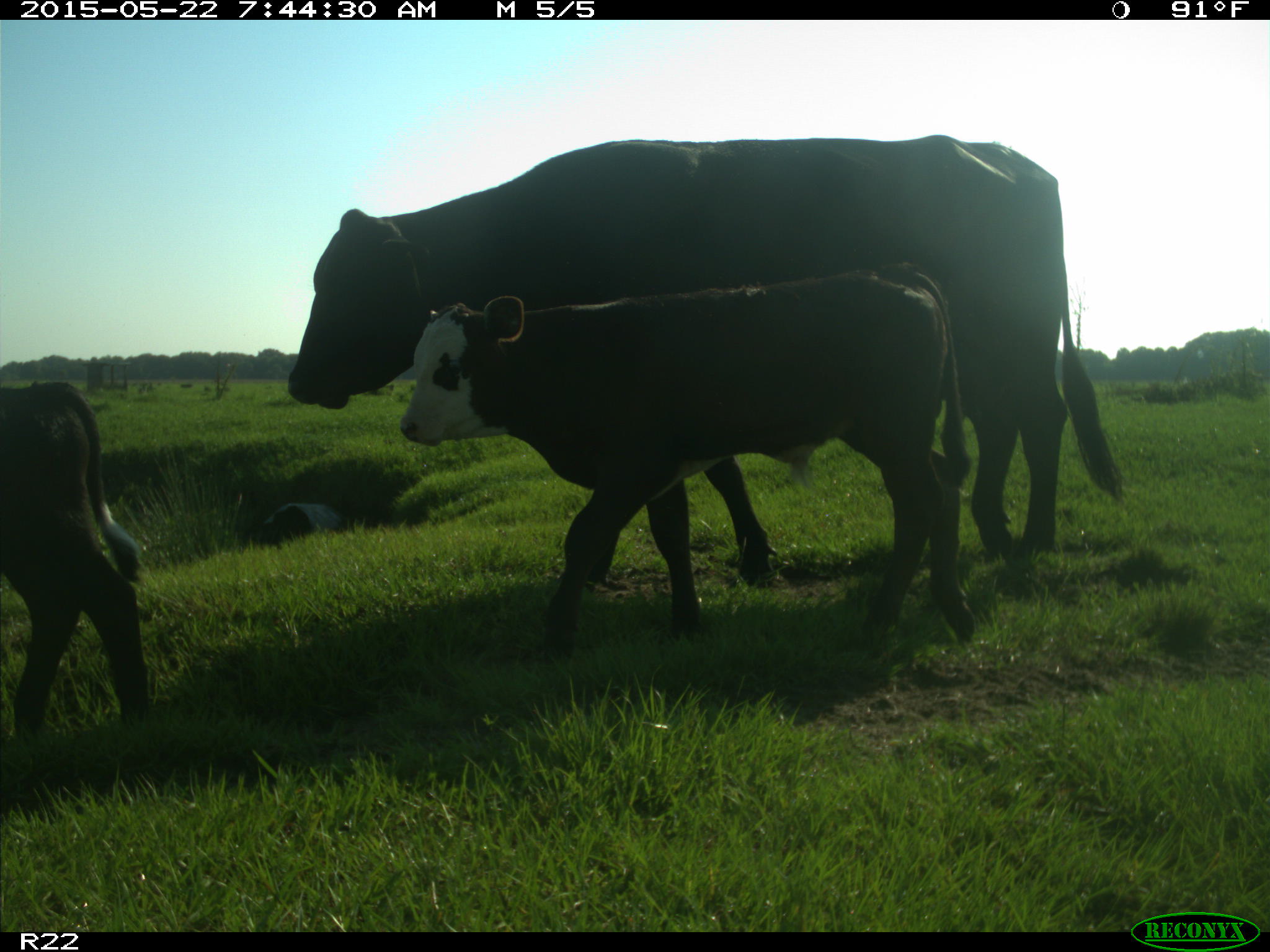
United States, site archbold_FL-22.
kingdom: Animalia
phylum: Chordata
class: Mammalia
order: Artiodactyla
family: Bovidae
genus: Bos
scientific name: Bos taurus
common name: domestic cow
Bos taurus (domestic cow).